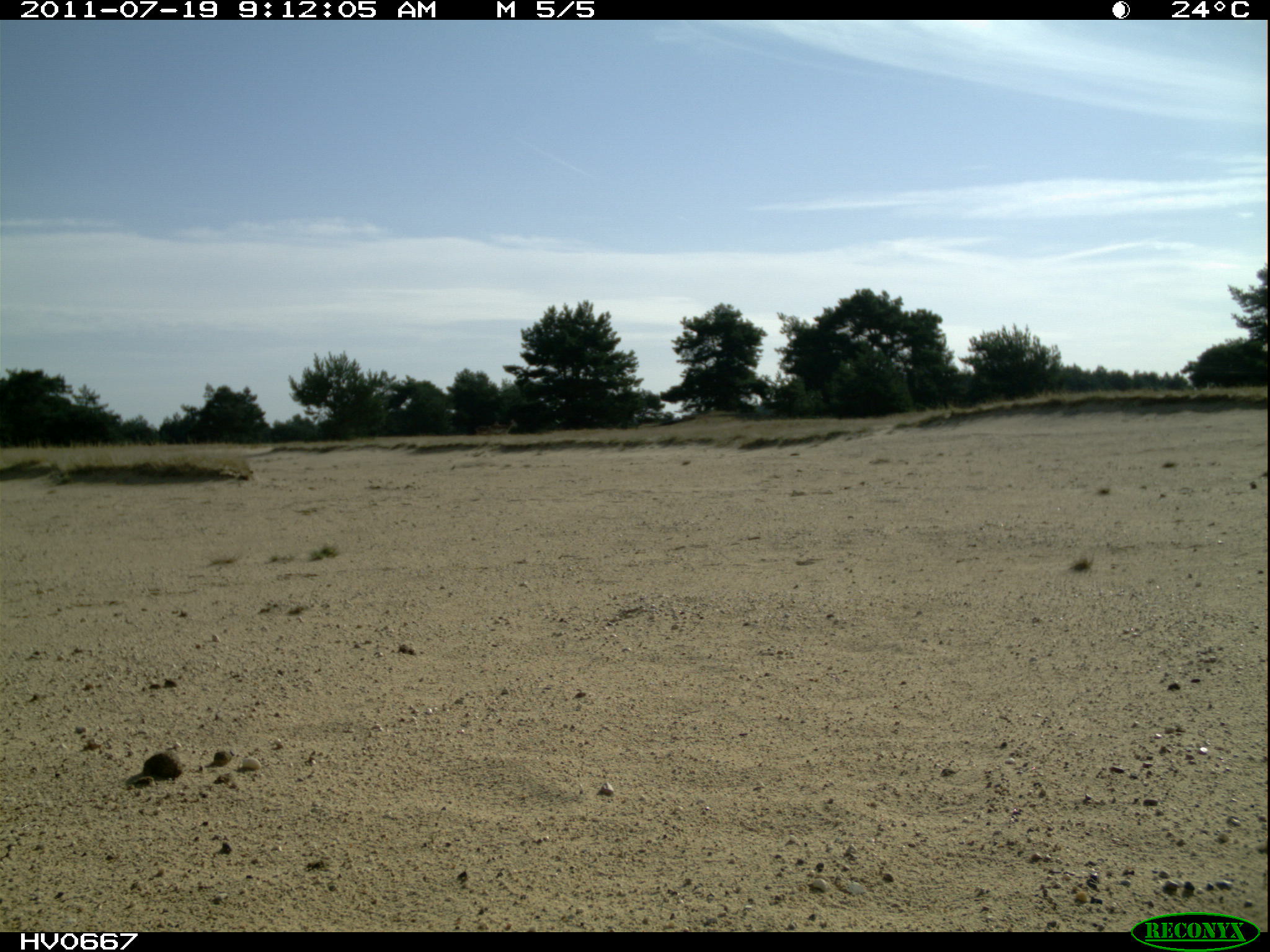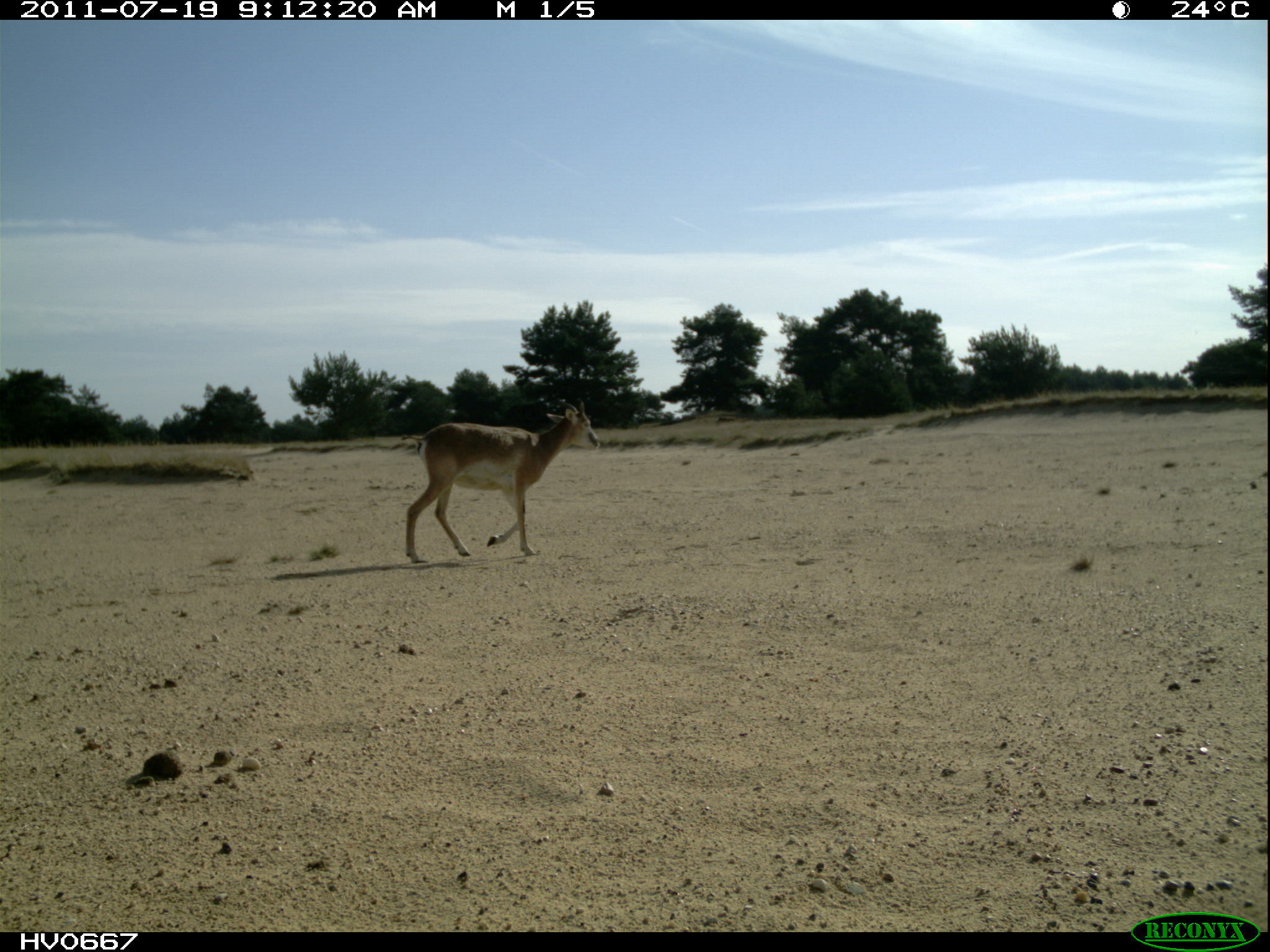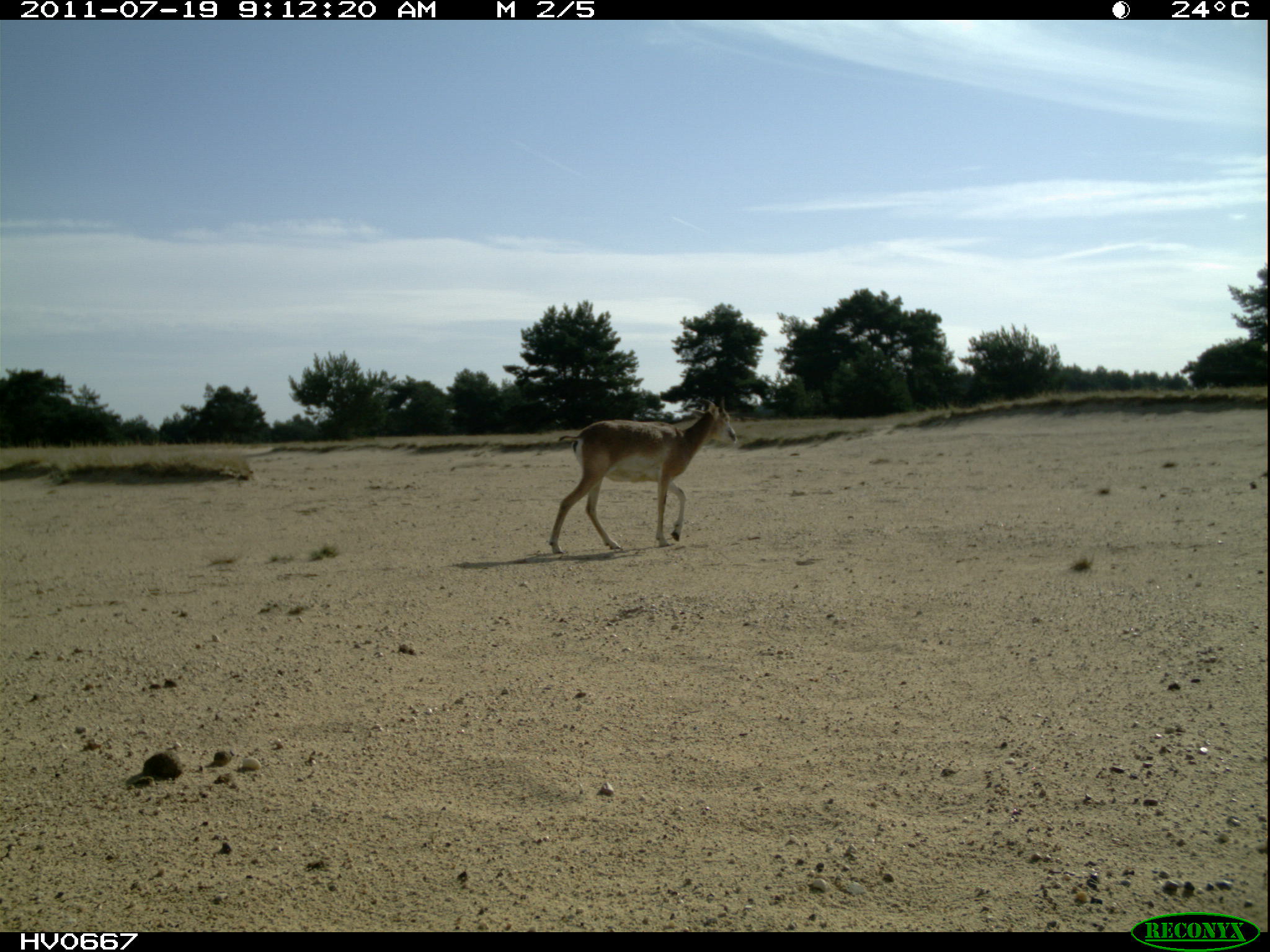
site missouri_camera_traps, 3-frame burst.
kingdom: Animalia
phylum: Chordata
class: Mammalia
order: Artiodactyla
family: Bovidae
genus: Ovis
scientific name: Ovis ammon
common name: mouflon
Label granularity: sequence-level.